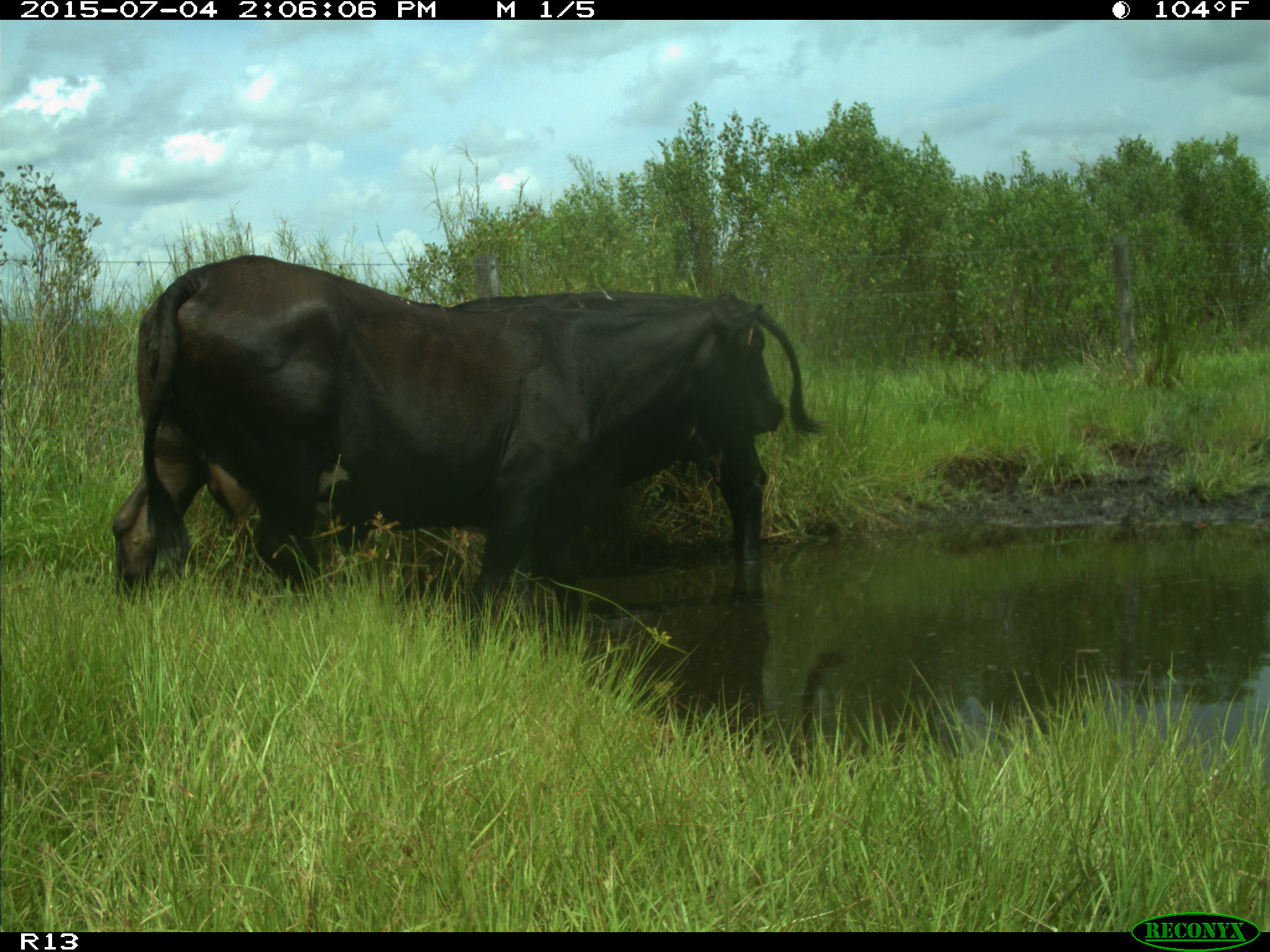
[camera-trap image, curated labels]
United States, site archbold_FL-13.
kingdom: Animalia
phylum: Chordata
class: Mammalia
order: Artiodactyla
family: Bovidae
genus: Bos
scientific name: Bos taurus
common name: domestic cow